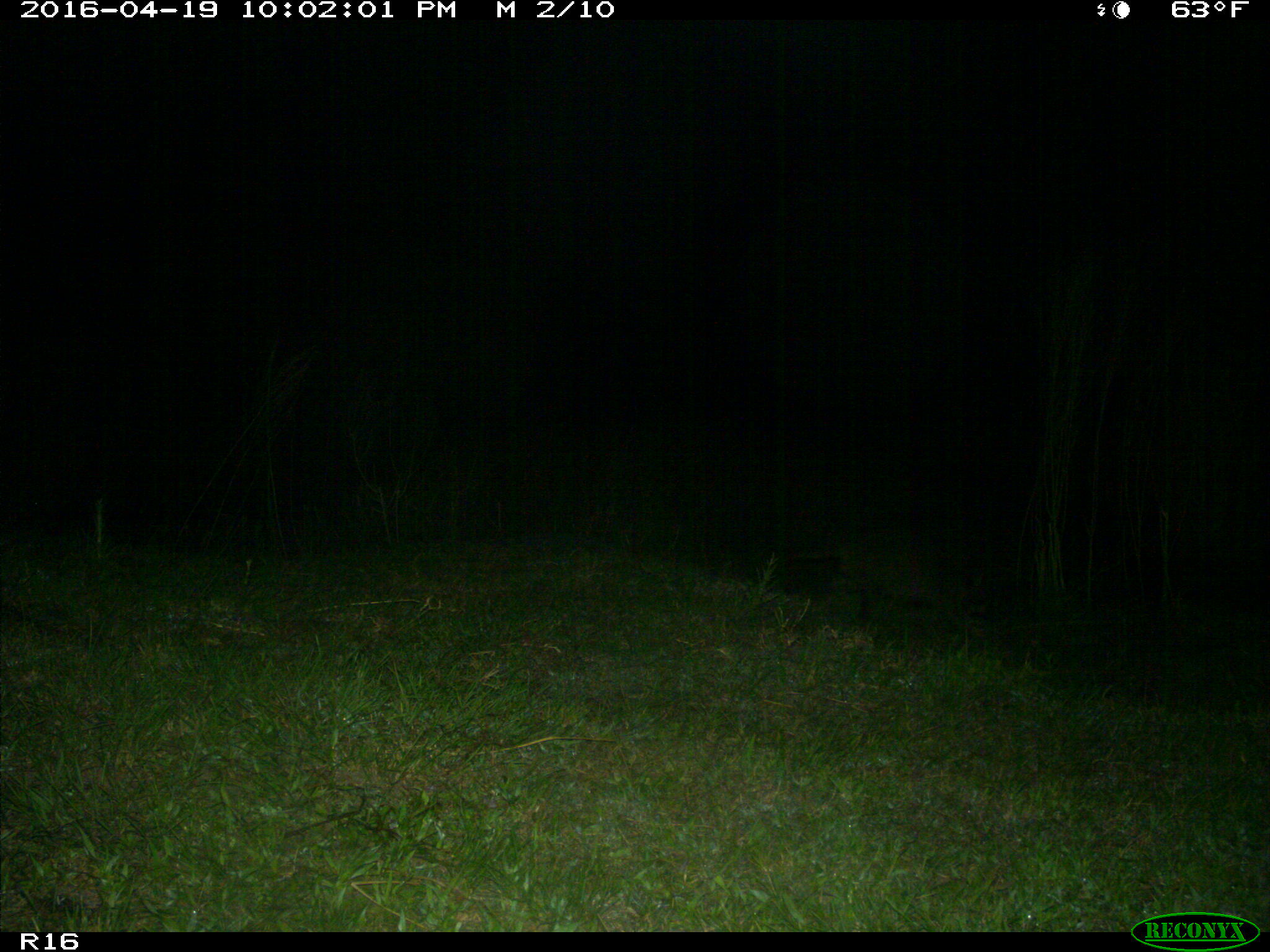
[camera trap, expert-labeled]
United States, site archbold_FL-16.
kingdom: Animalia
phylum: Chordata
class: Mammalia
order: Carnivora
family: Procyonidae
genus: Procyon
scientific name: Procyon lotor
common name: common raccoon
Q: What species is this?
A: Procyon lotor (common raccoon).